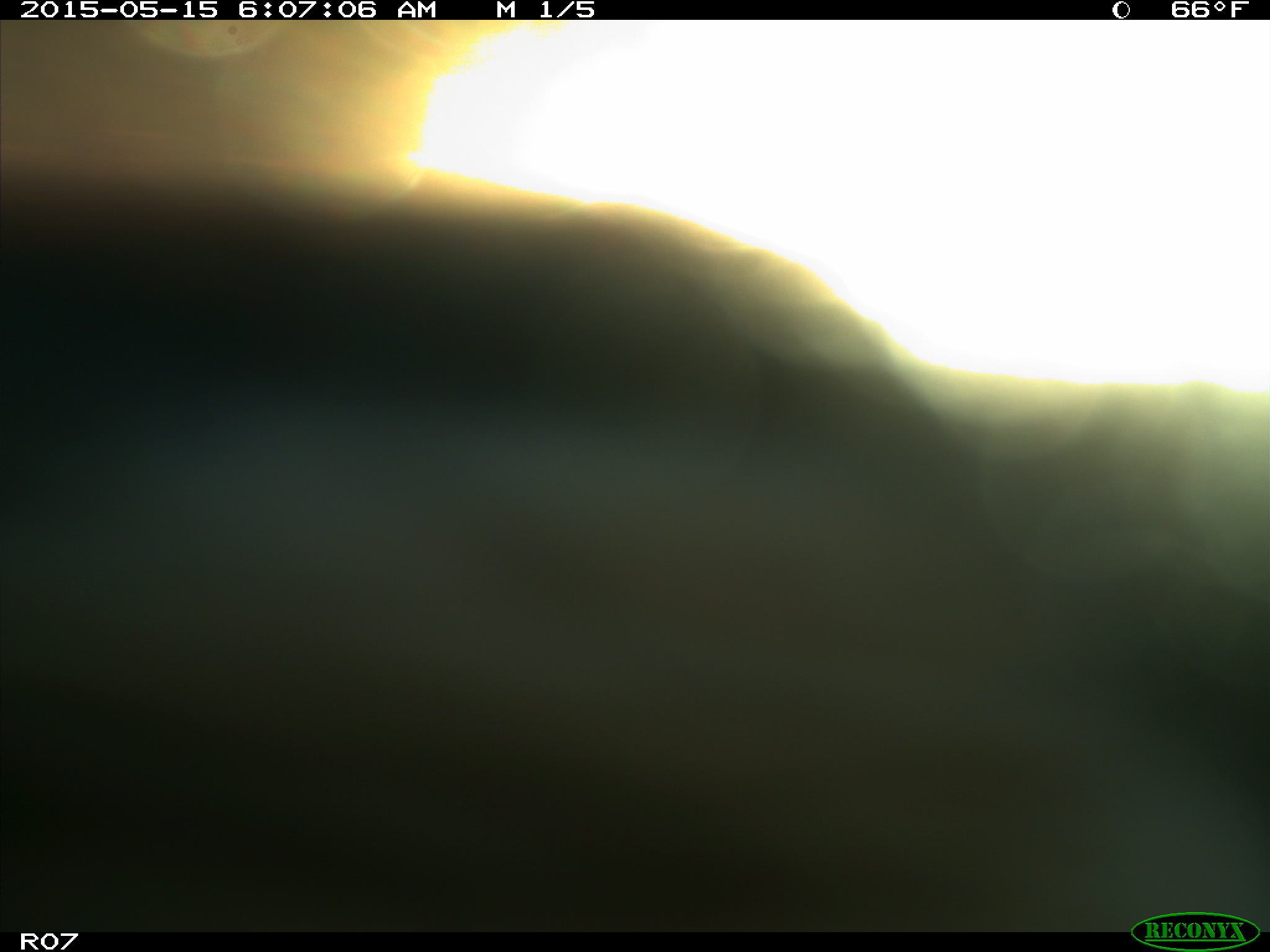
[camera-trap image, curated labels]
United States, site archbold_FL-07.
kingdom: Animalia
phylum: Chordata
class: Mammalia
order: Artiodactyla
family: Bovidae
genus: Bos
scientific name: Bos taurus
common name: domestic cow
Bos taurus (domestic cow).